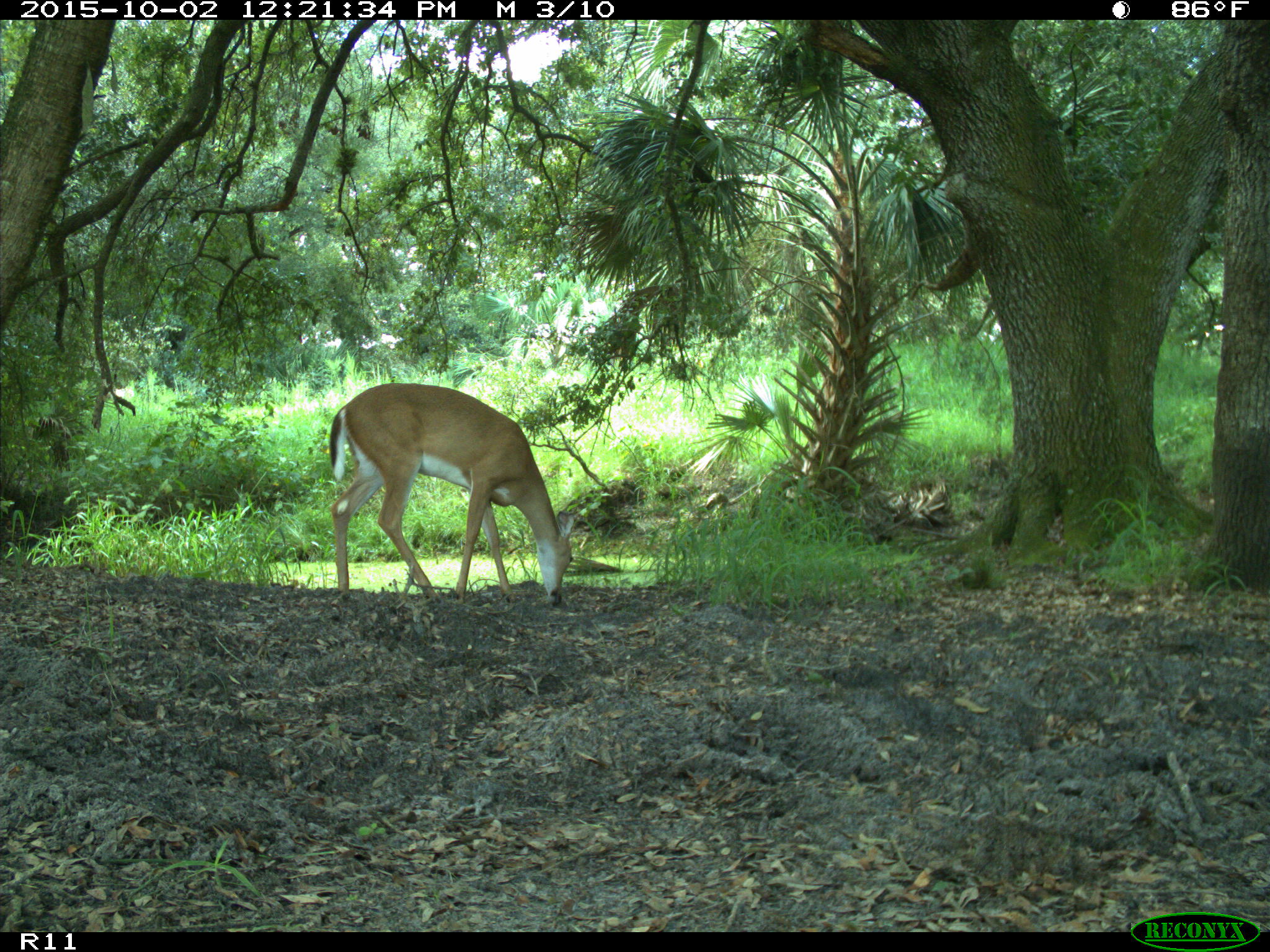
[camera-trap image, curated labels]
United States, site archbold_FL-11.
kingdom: Animalia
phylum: Chordata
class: Mammalia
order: Artiodactyla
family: Cervidae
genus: Odocoileus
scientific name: Odocoileus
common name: deer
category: unidentified deer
Unidentified deer (deer) (Odocoileus).